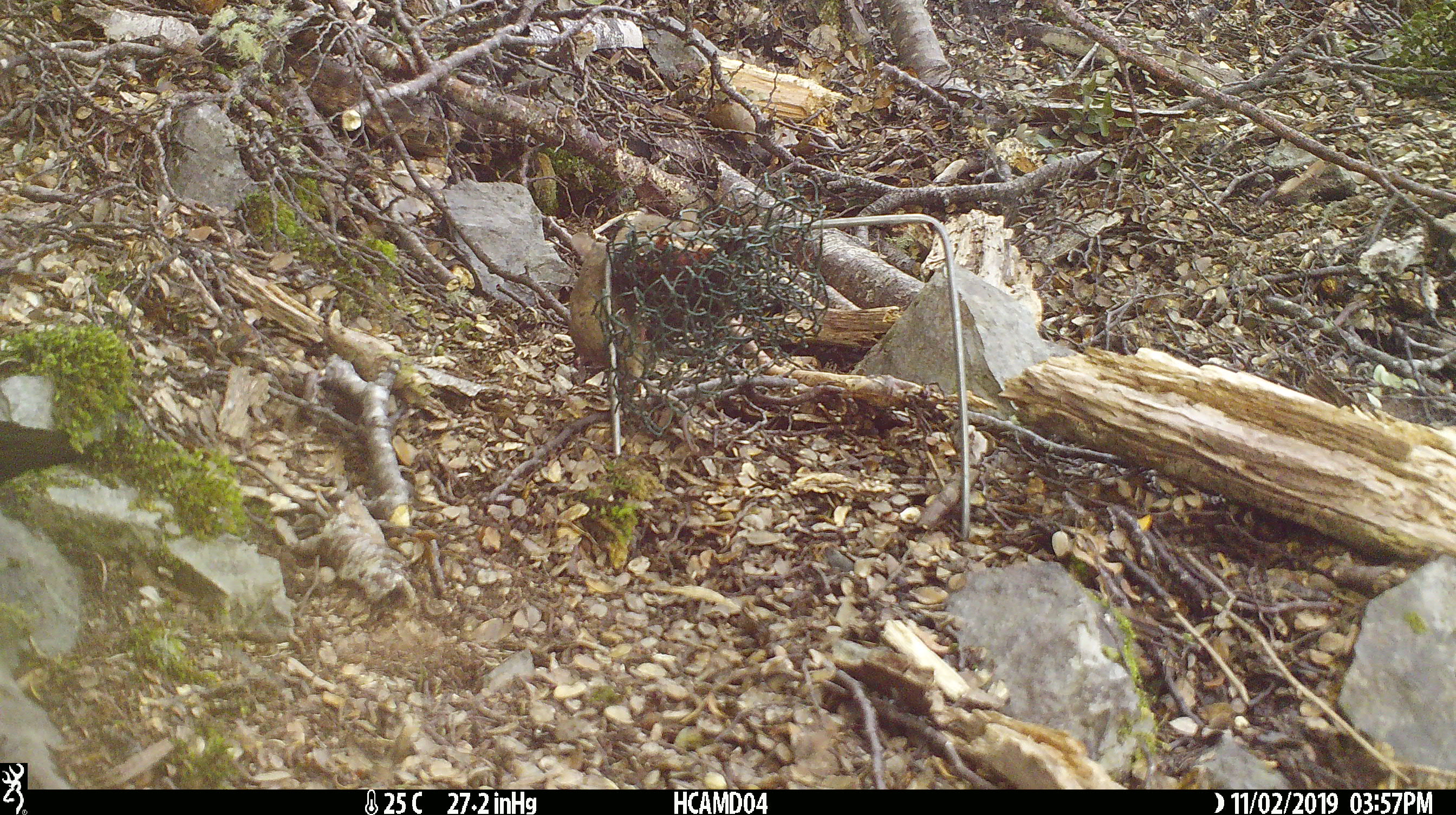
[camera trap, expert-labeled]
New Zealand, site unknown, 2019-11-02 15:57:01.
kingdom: Animalia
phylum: Chordata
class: Mammalia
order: Rodentia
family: Muridae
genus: Mus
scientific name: Mus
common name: mouse